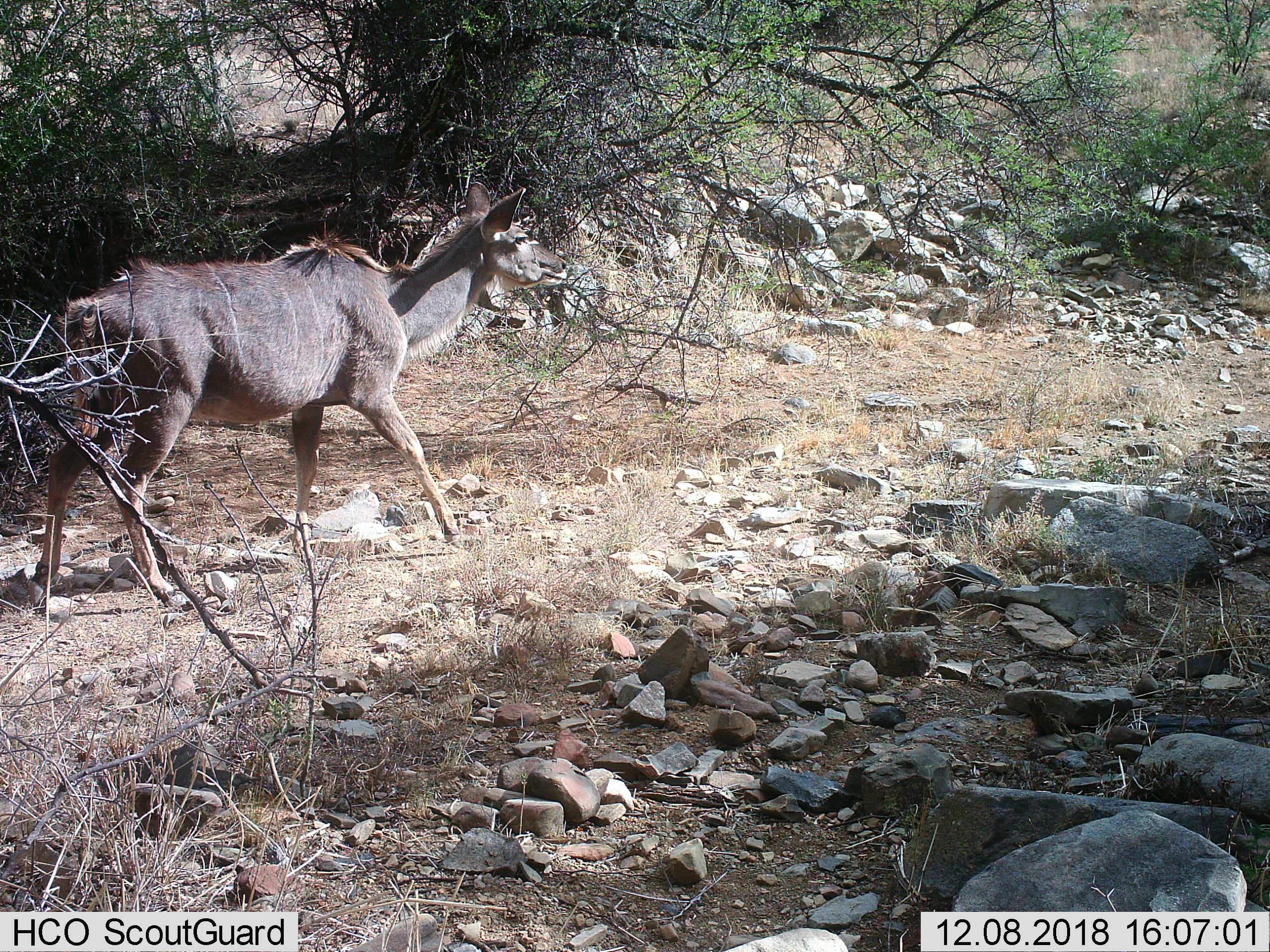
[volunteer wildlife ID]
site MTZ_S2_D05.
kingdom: Animalia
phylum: Chordata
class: Mammalia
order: Artiodactyla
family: Bovidae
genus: Tragelaphus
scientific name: Tragelaphus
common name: kudu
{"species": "kudu (Tragelaphus)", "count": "1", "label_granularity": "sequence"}